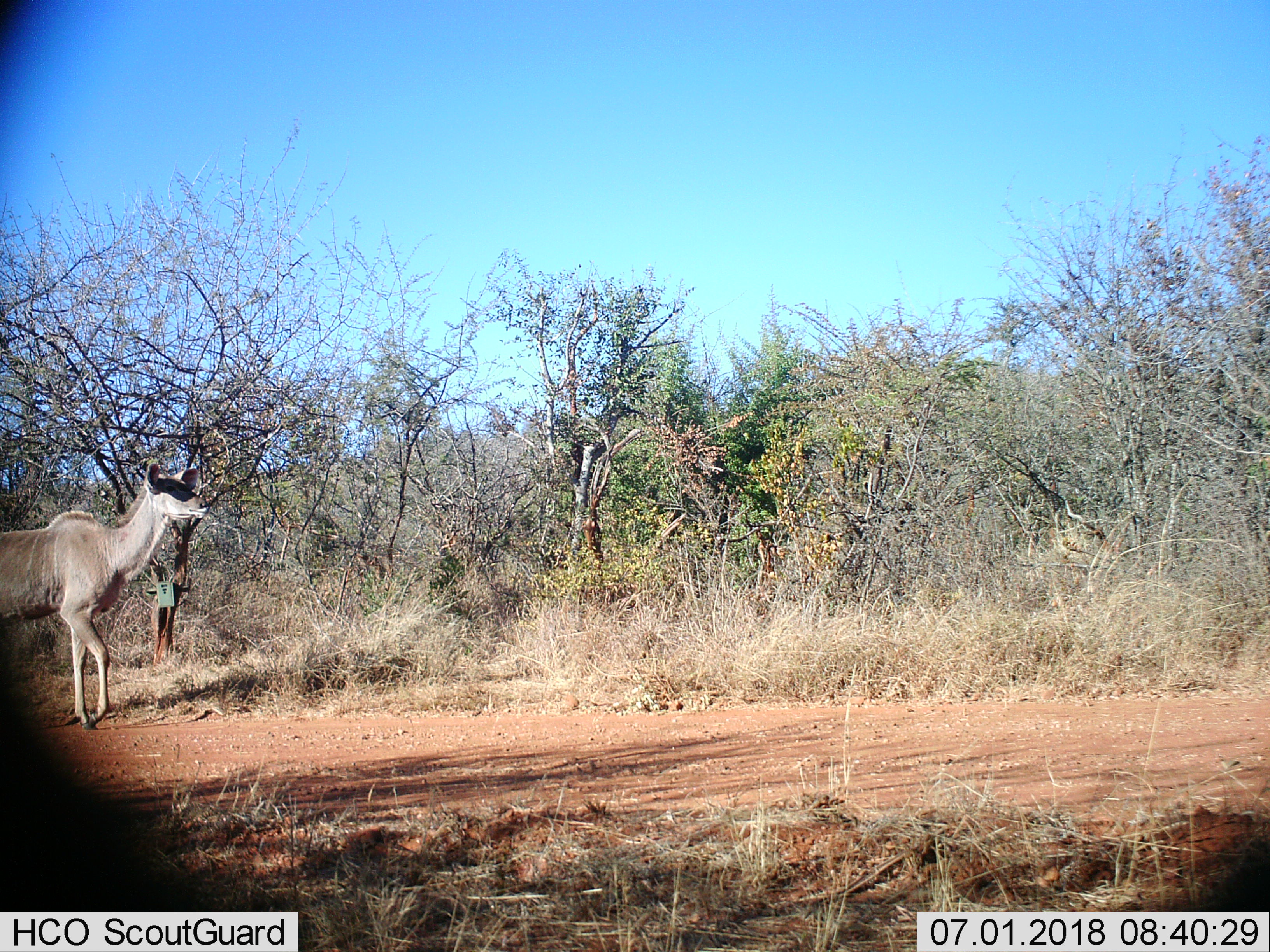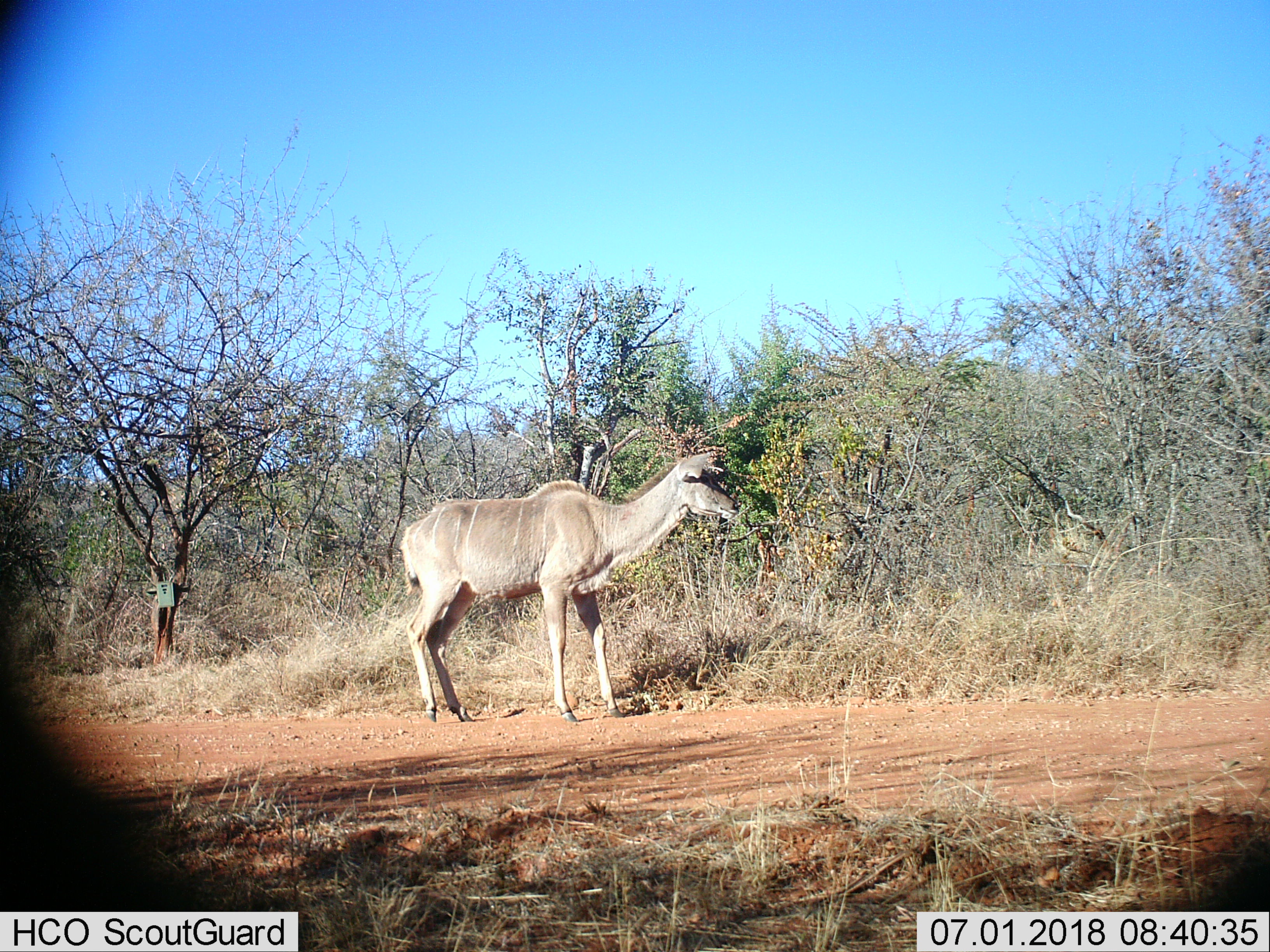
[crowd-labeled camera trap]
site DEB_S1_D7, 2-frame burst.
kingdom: Animalia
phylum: Chordata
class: Mammalia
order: Artiodactyla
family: Bovidae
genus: Tragelaphus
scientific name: Tragelaphus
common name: kudu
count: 1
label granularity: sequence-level